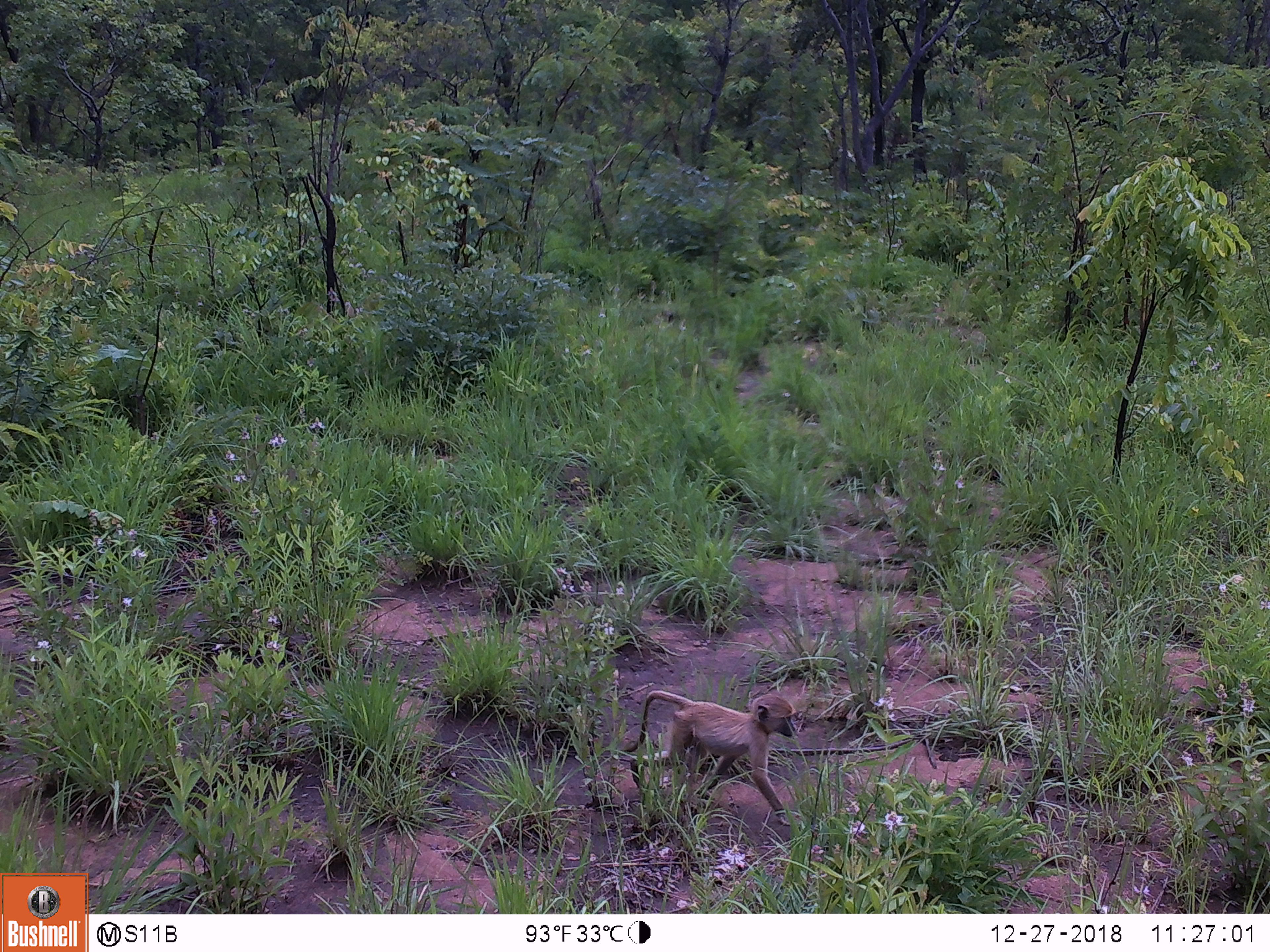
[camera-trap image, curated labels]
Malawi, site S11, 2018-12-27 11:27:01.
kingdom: Animalia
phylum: Chordata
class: Mammalia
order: Primates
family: Cercopithecidae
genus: Papio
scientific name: Papio cynocephalus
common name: yellow baboon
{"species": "yellow baboon (Papio cynocephalus)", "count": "1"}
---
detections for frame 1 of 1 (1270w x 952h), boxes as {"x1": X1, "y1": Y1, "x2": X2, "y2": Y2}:
yellow baboon: {"x1": 614, "y1": 678, "x2": 818, "y2": 835}